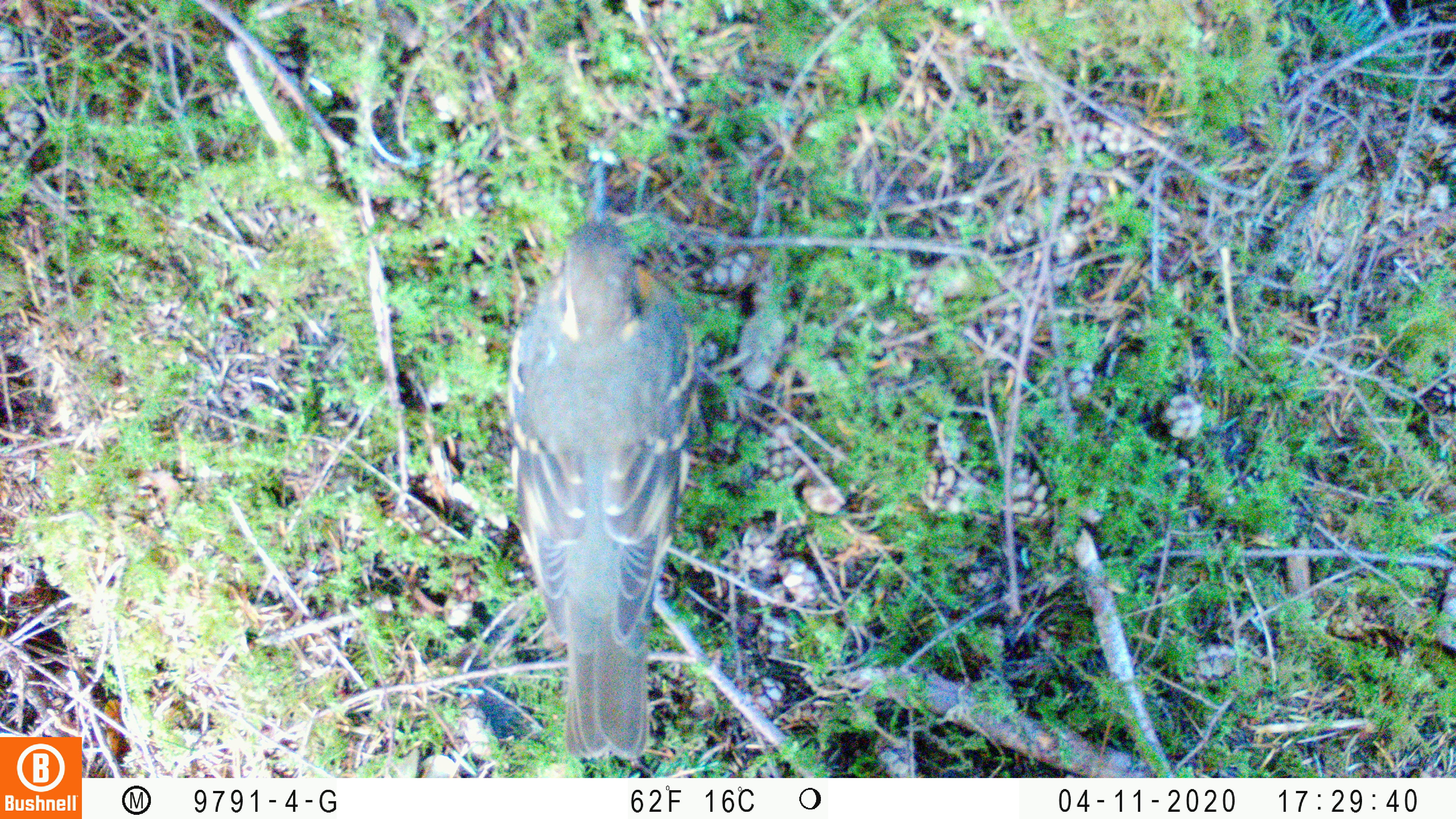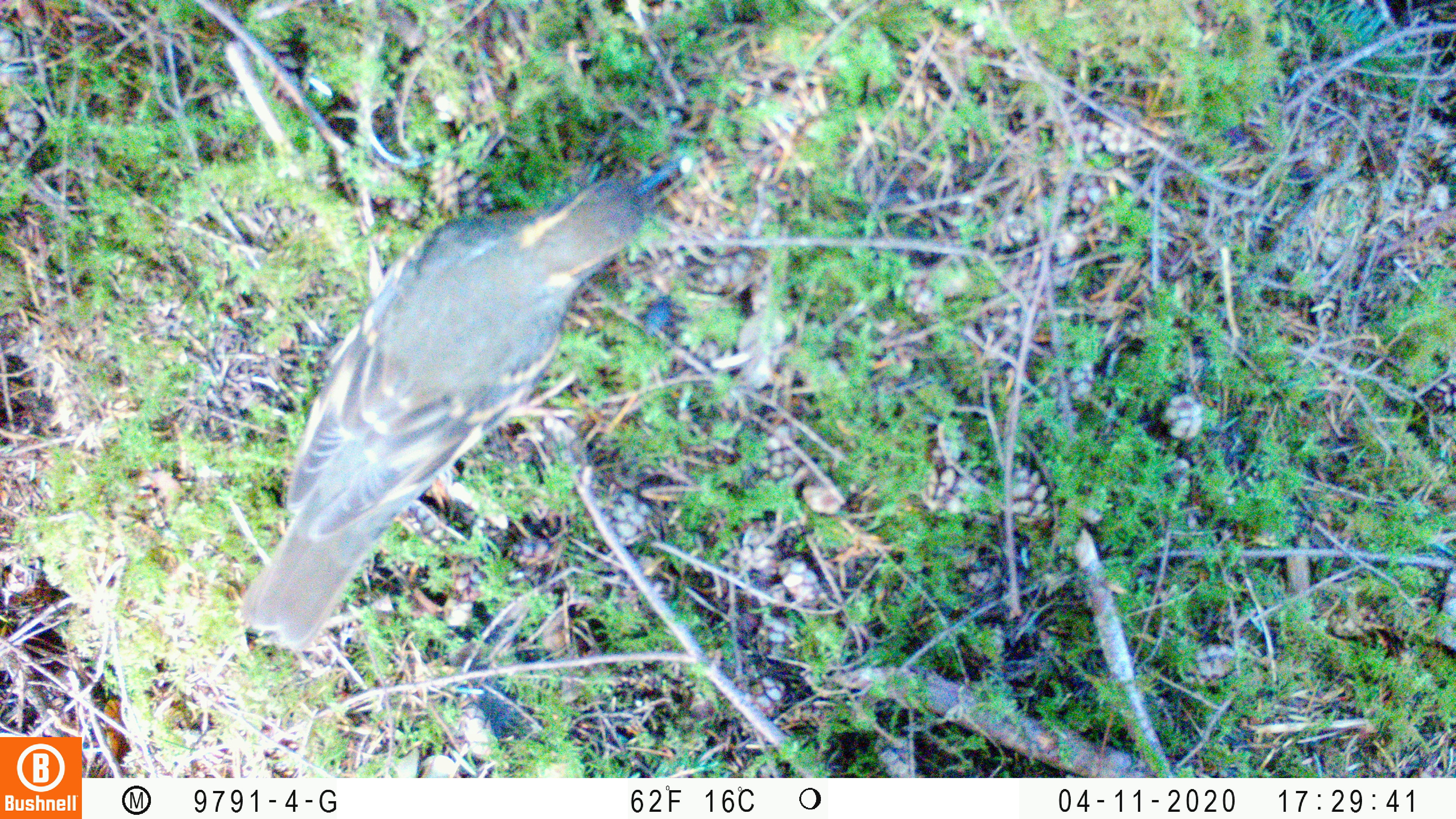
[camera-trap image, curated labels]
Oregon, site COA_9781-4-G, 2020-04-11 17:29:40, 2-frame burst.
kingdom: Animalia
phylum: Chordata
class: Aves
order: Passeriformes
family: Turdidae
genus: Ixoreus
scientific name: Ixoreus naevius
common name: varied thrush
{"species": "varied thrush (Ixoreus naevius)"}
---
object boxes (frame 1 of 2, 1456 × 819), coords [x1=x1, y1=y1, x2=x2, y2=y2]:
varied thrush: [x1=503, y1=159, x2=703, y2=763]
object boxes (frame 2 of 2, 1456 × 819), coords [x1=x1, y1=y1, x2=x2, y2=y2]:
varied thrush: [x1=239, y1=160, x2=679, y2=656]